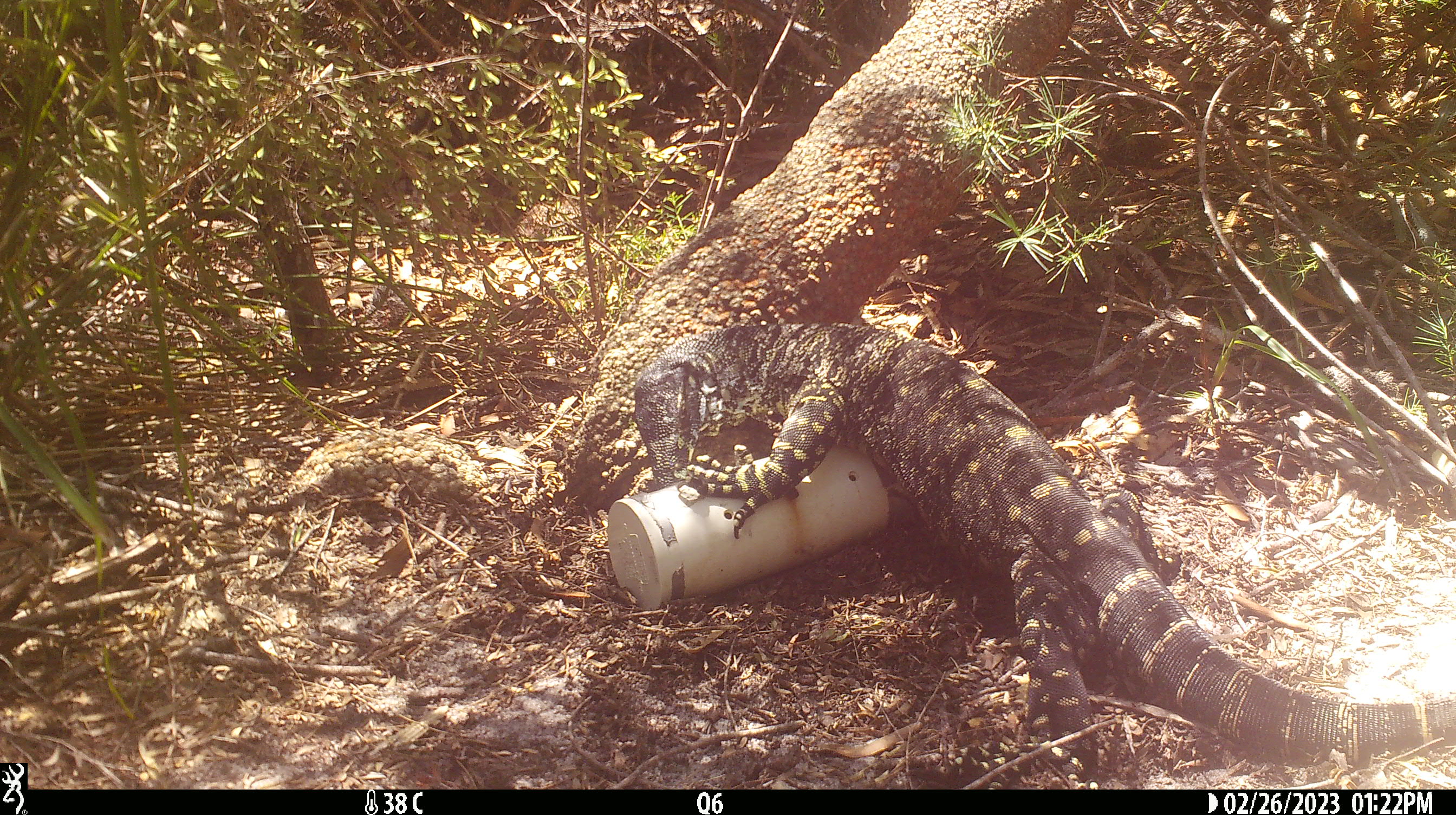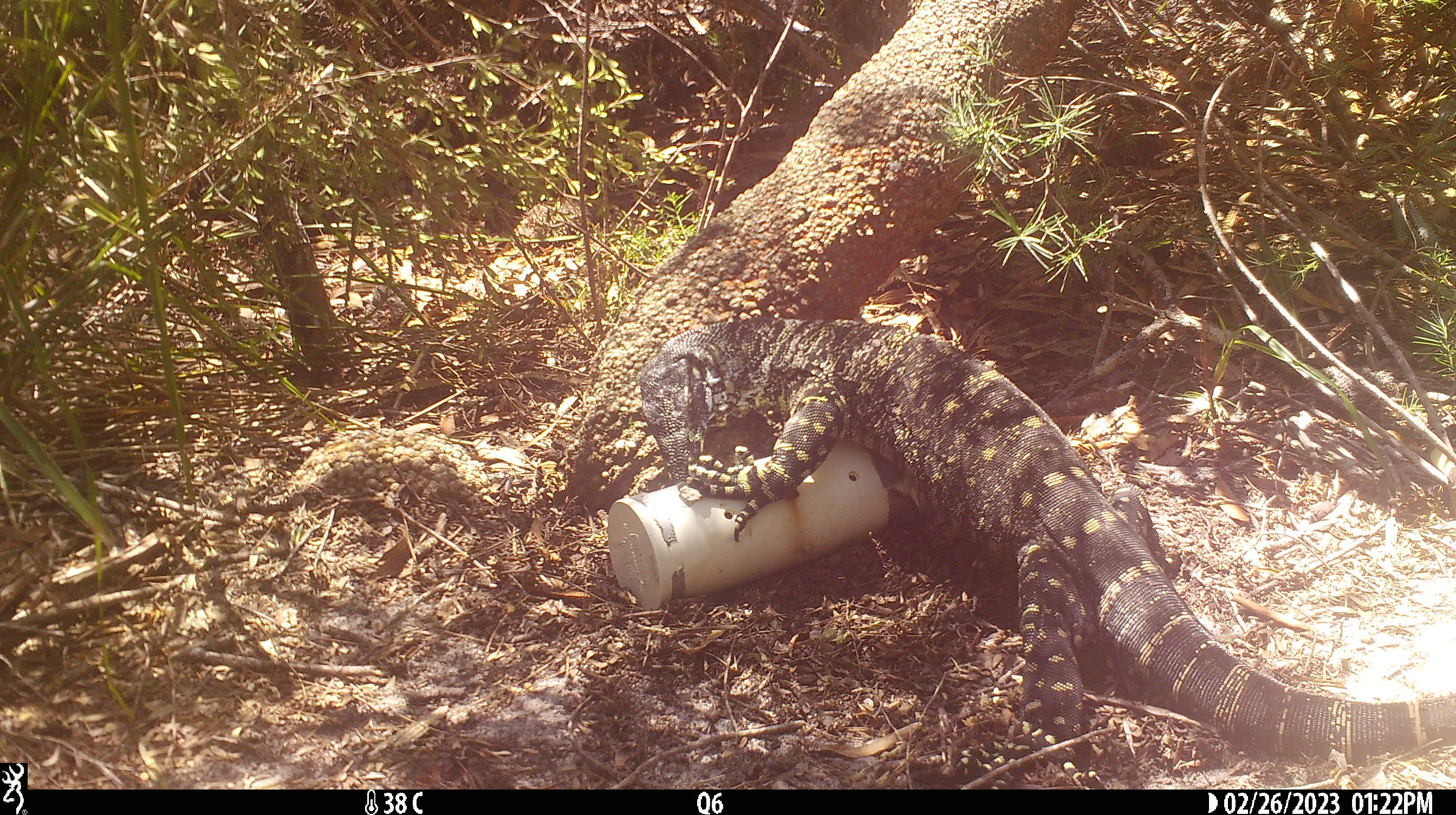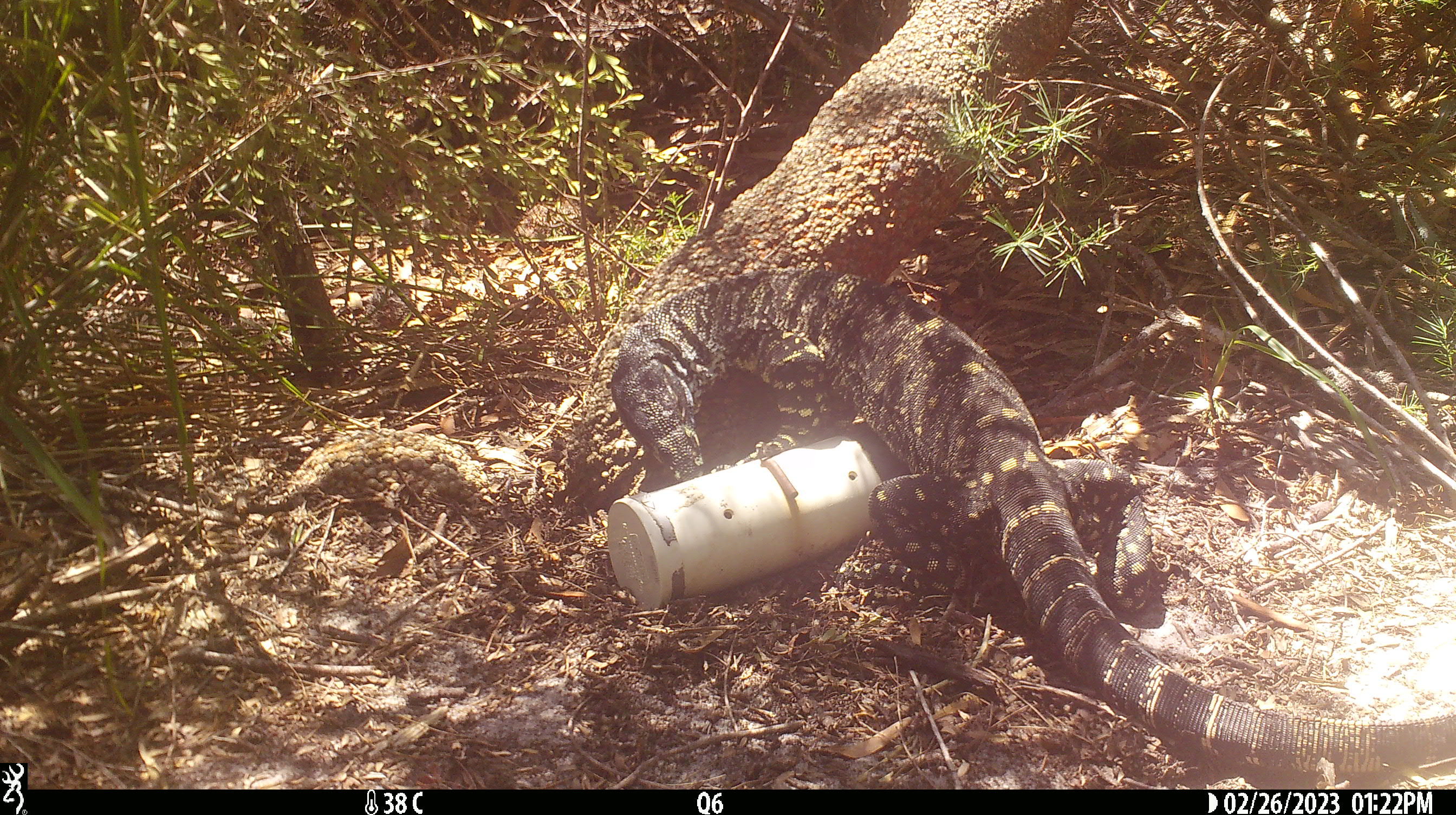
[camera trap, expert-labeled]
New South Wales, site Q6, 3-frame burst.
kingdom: Animalia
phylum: Chordata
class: Reptilia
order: Squamata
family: Varanidae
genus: Varanus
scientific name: Varanus varius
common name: lace monitor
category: goanna